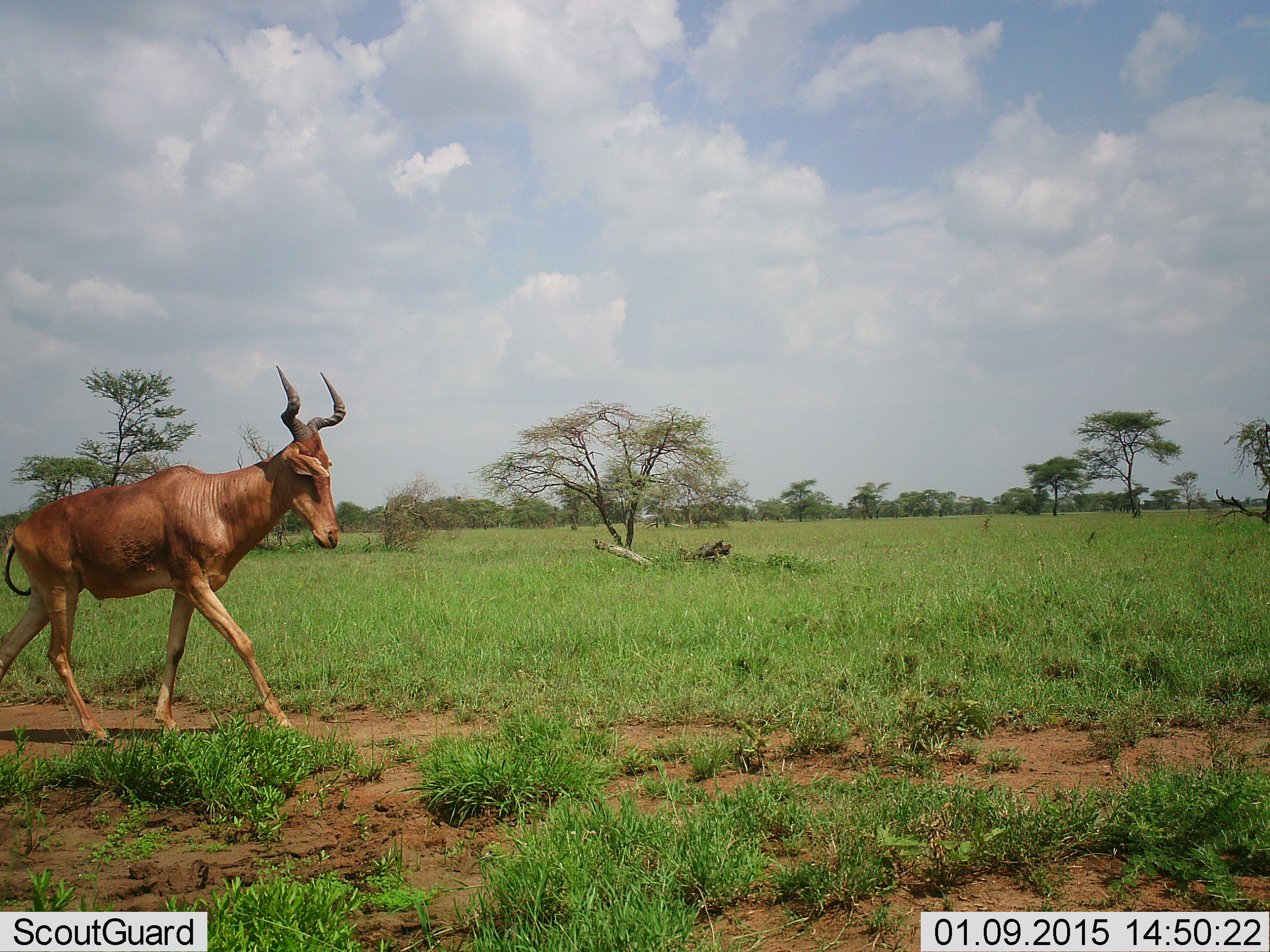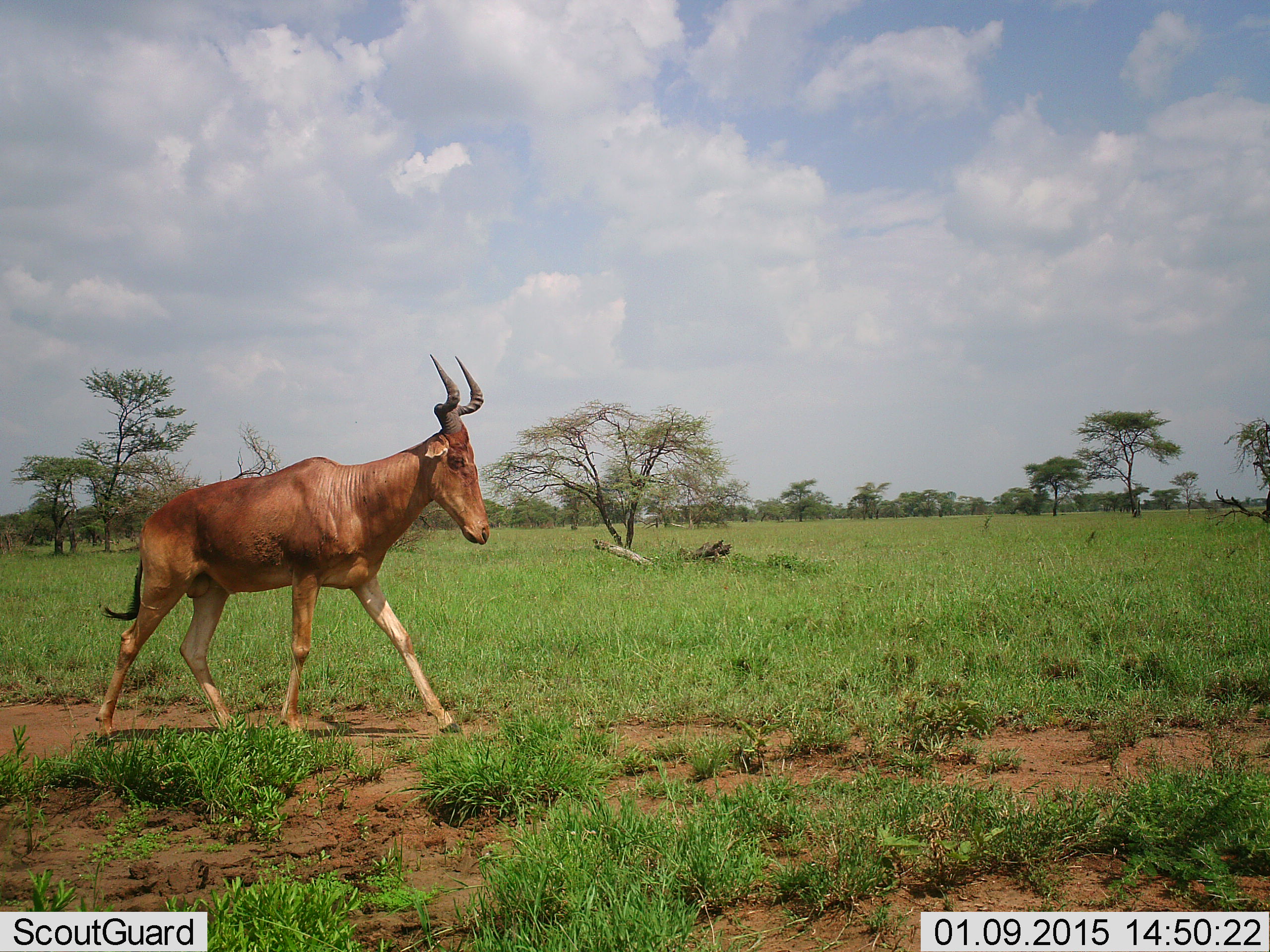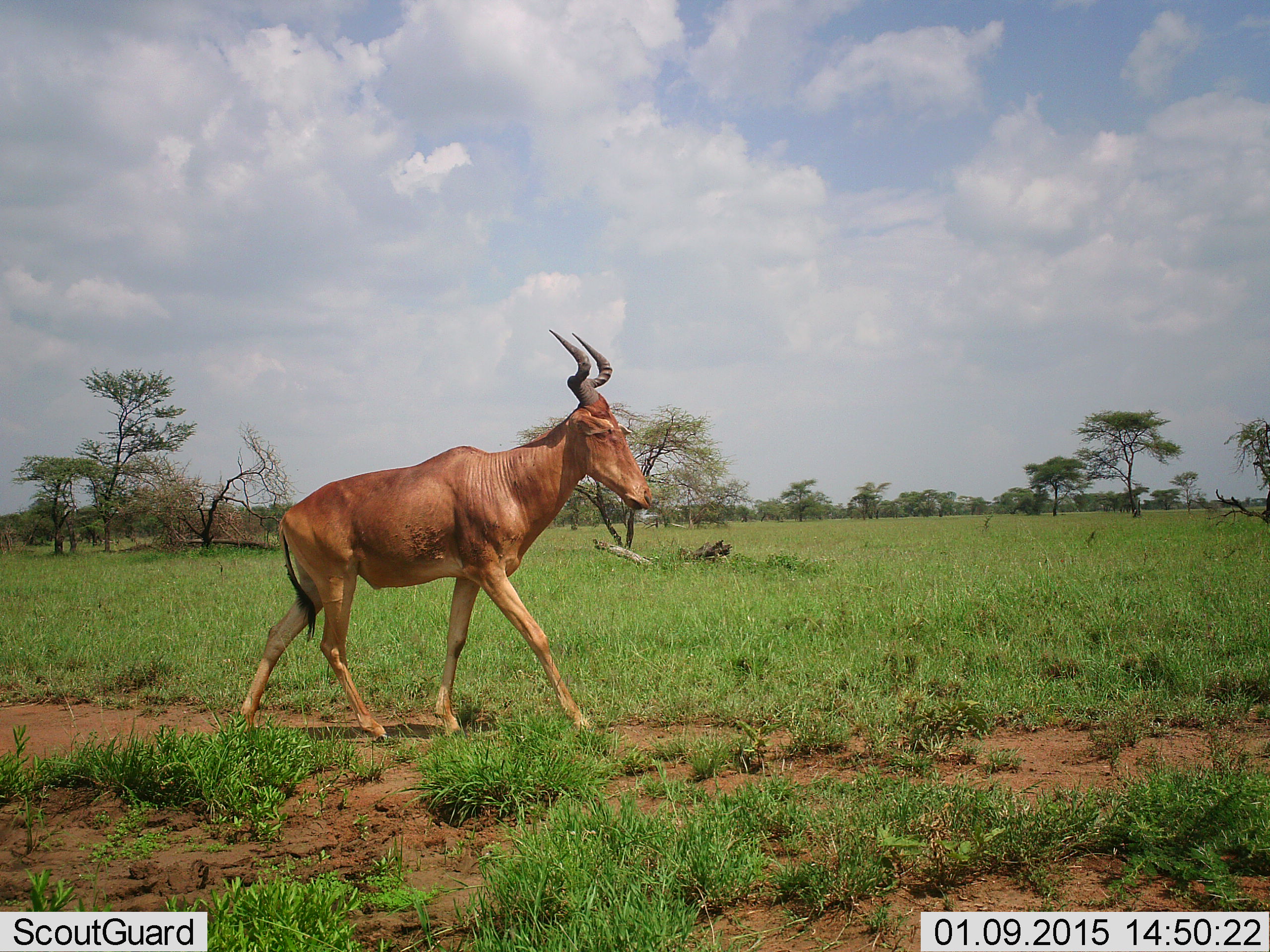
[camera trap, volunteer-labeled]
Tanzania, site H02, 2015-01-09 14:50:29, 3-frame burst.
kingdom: Animalia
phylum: Chordata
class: Mammalia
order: Artiodactyla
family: Bovidae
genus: Alcelaphus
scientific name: Alcelaphus buselaphus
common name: hartebeest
Hartebeest (Alcelaphus buselaphus), count 1. Behavior (volunteer vote fractions): standing 0%, resting 0%, moving 100%, interacting 0%. Young present (vote fraction): 0%. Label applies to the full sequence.